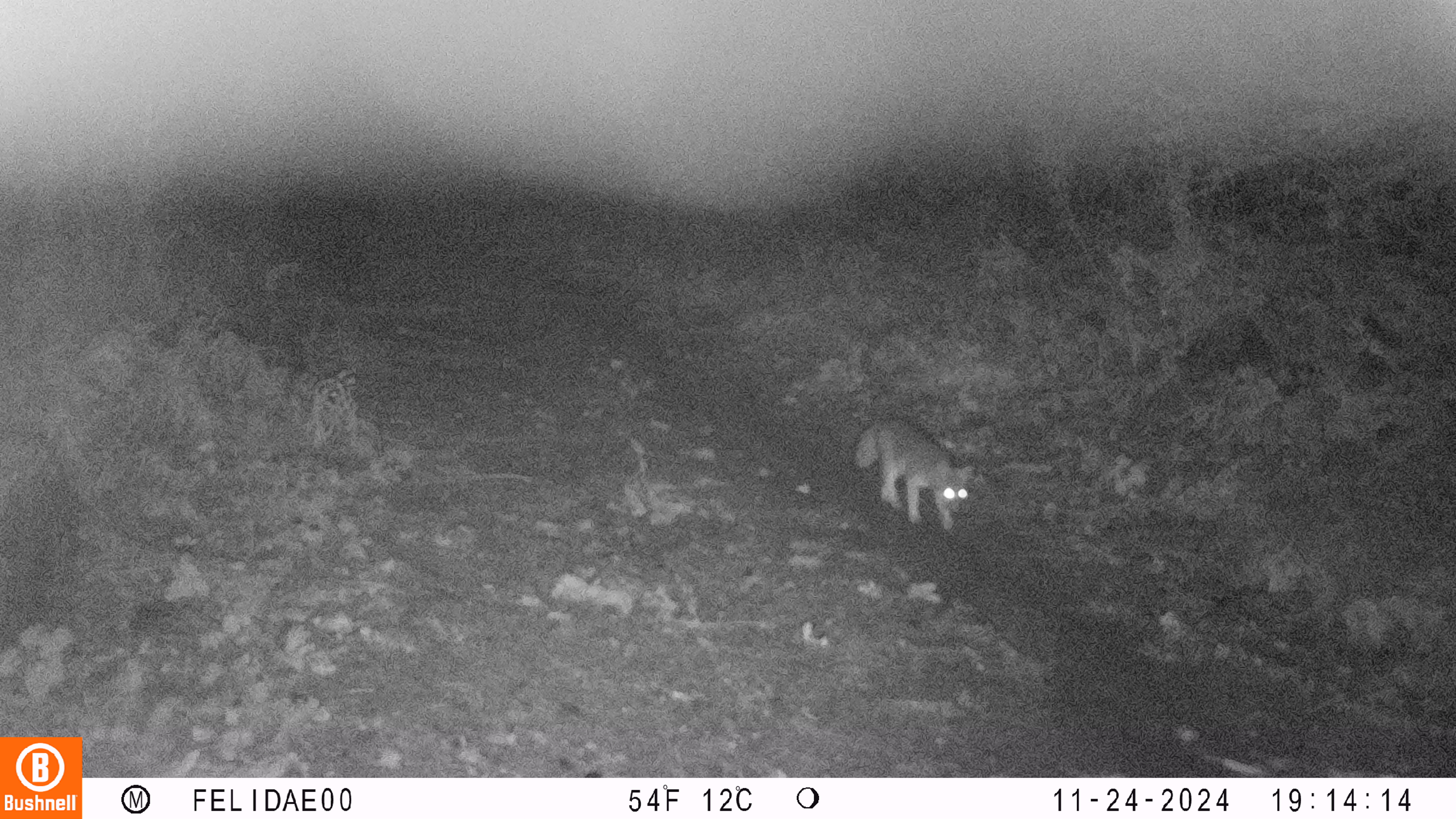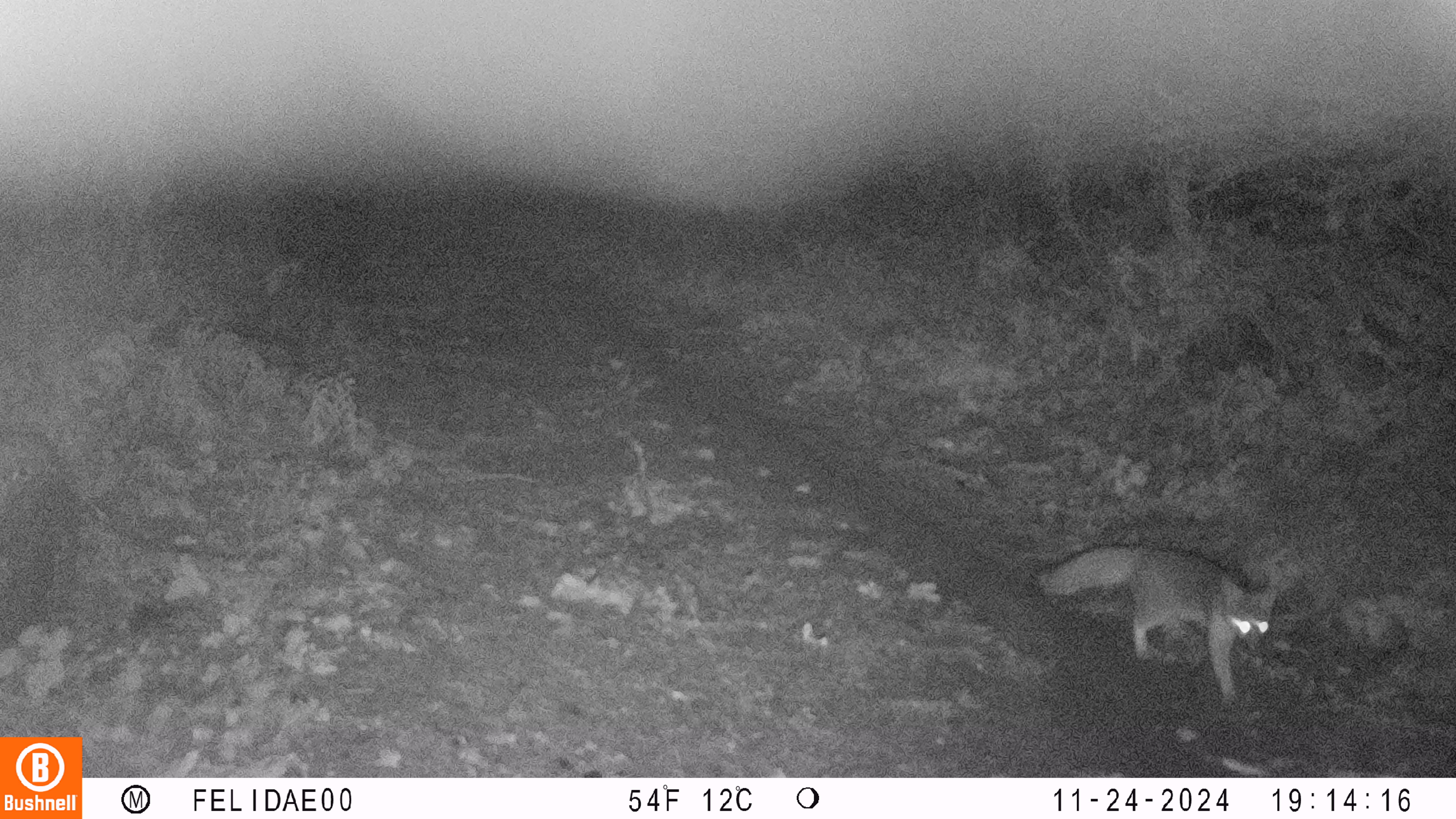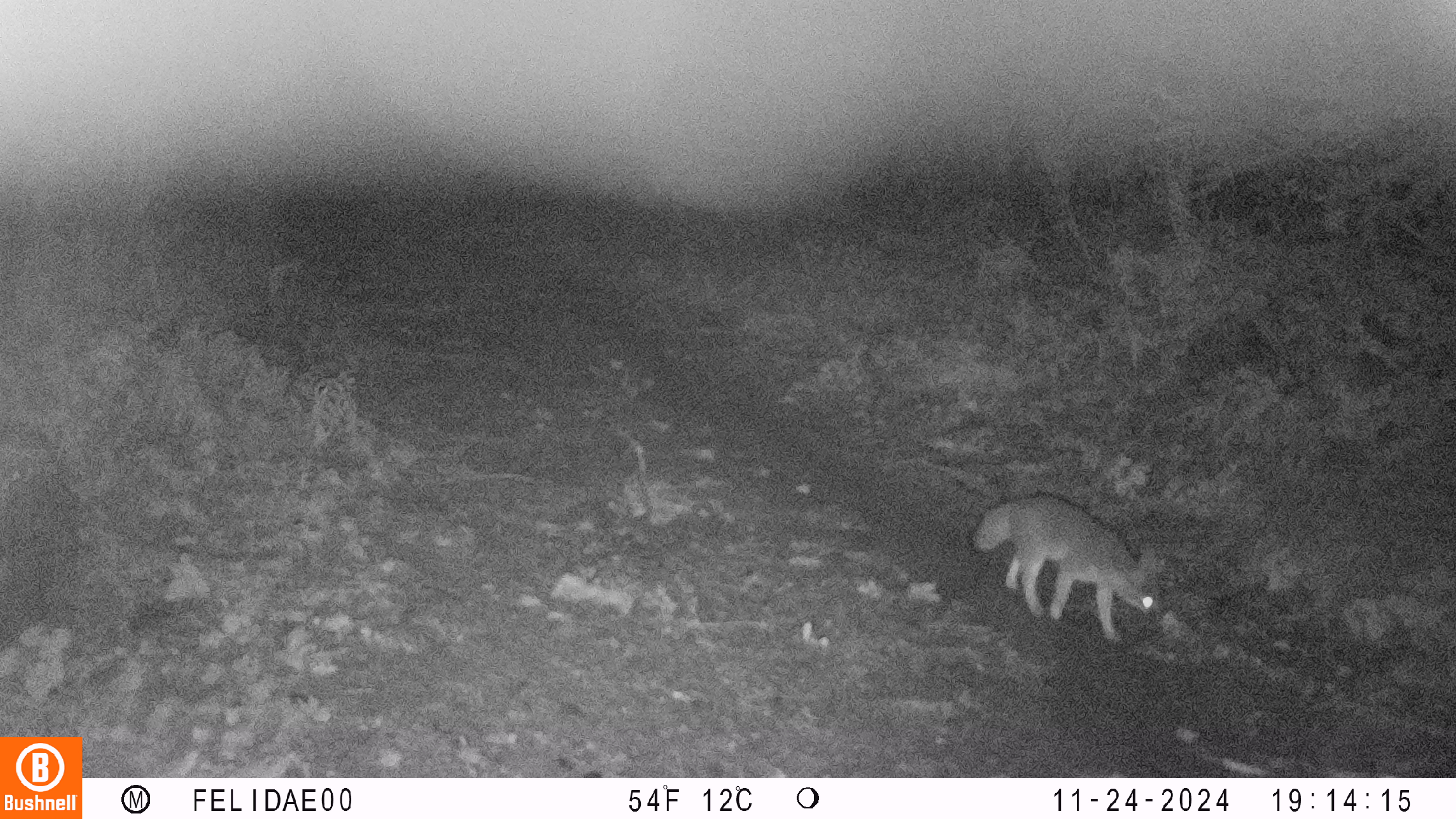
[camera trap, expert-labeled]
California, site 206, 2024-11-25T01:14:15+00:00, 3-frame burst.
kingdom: Animalia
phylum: Chordata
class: Mammalia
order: Carnivora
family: Canidae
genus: Urocyon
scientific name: Urocyon cinereoargenteus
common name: gray fox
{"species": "gray fox (Urocyon cinereoargenteus)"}